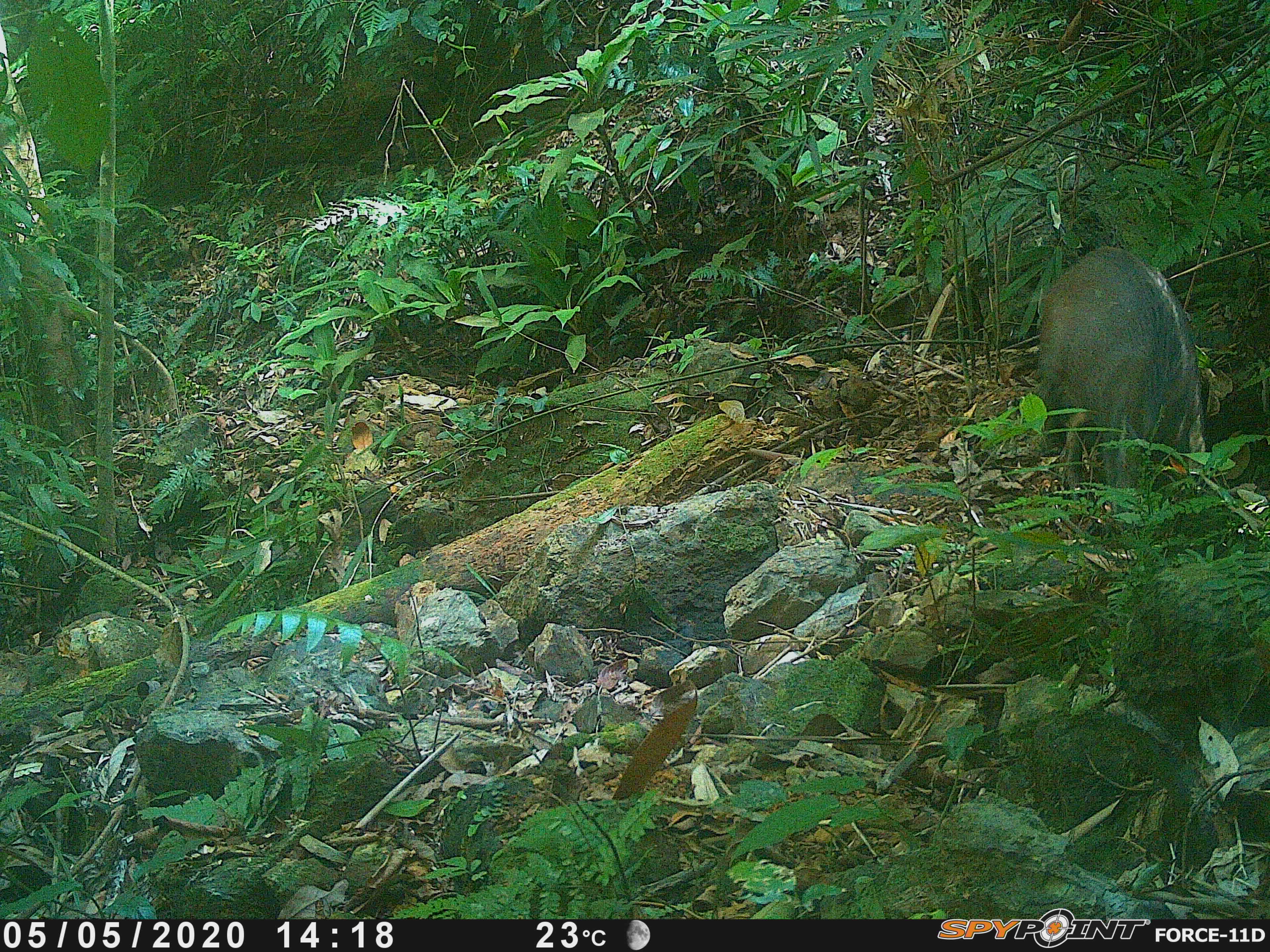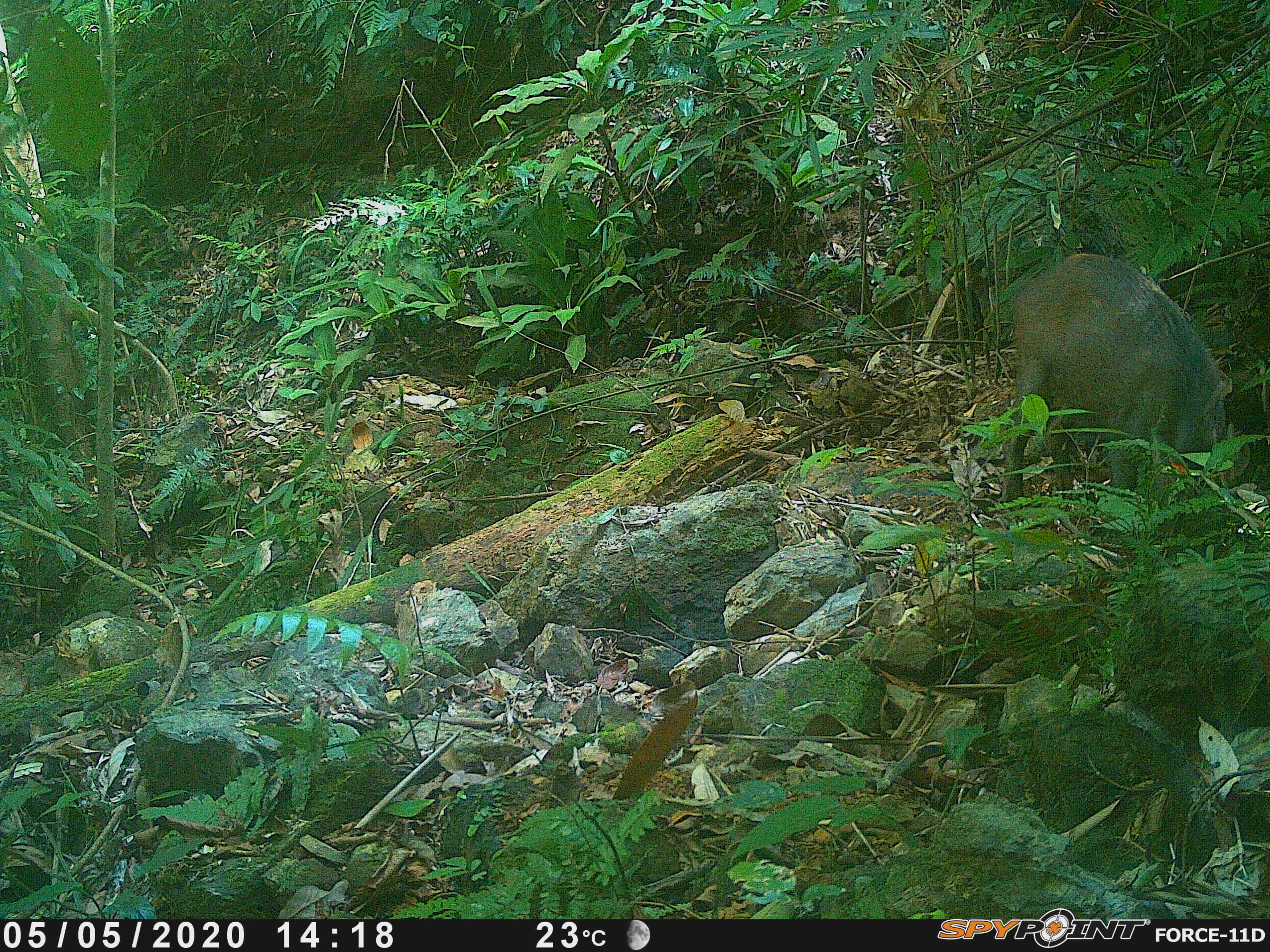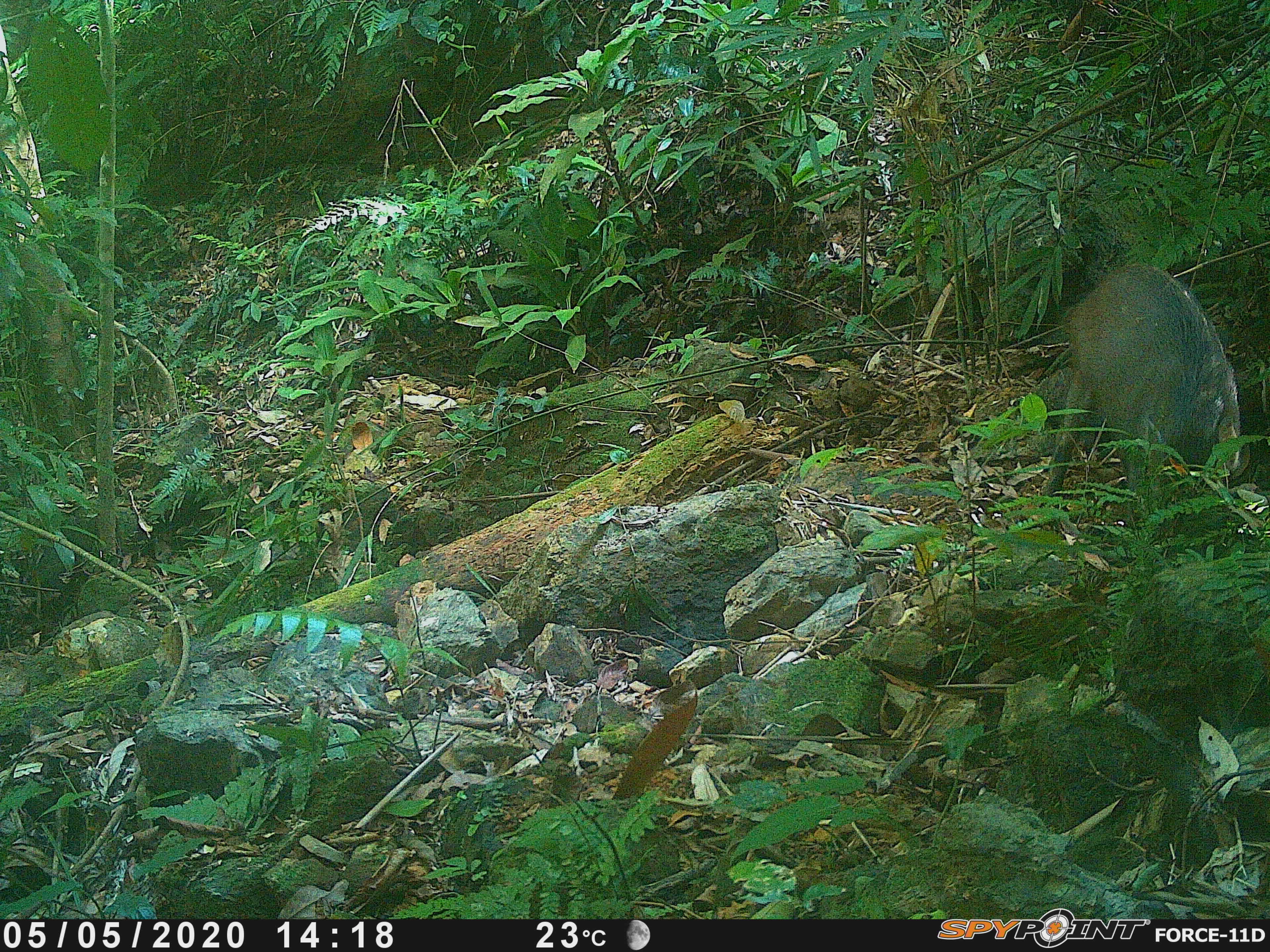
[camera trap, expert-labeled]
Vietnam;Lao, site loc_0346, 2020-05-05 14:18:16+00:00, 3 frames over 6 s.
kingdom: Animalia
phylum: Chordata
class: Mammalia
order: Artiodactyla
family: Suidae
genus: Sus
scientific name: Sus scrofa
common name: eurasian wild pig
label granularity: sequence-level